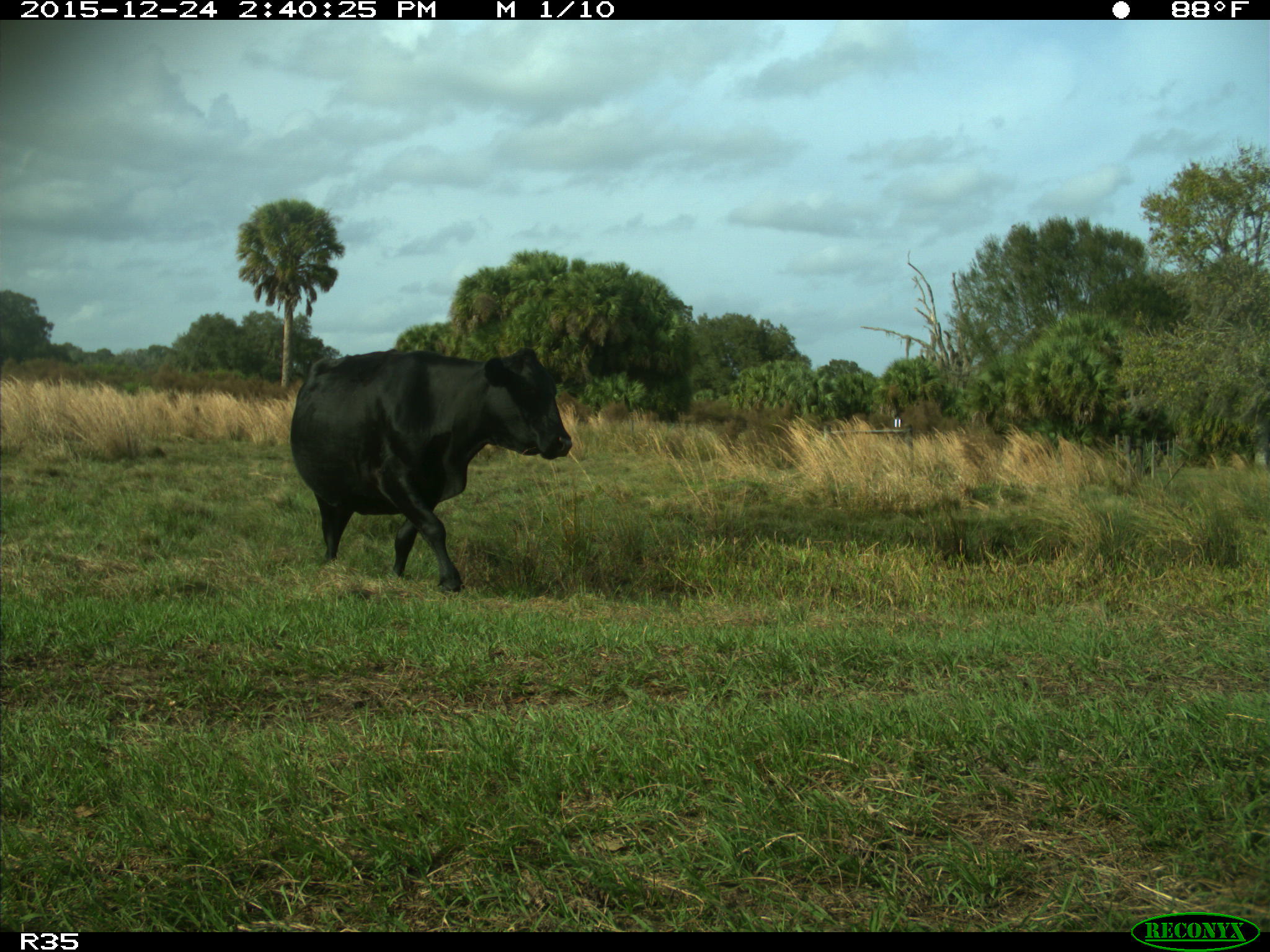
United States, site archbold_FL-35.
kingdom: Animalia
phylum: Chordata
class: Mammalia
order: Artiodactyla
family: Bovidae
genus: Bos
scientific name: Bos taurus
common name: domestic cow